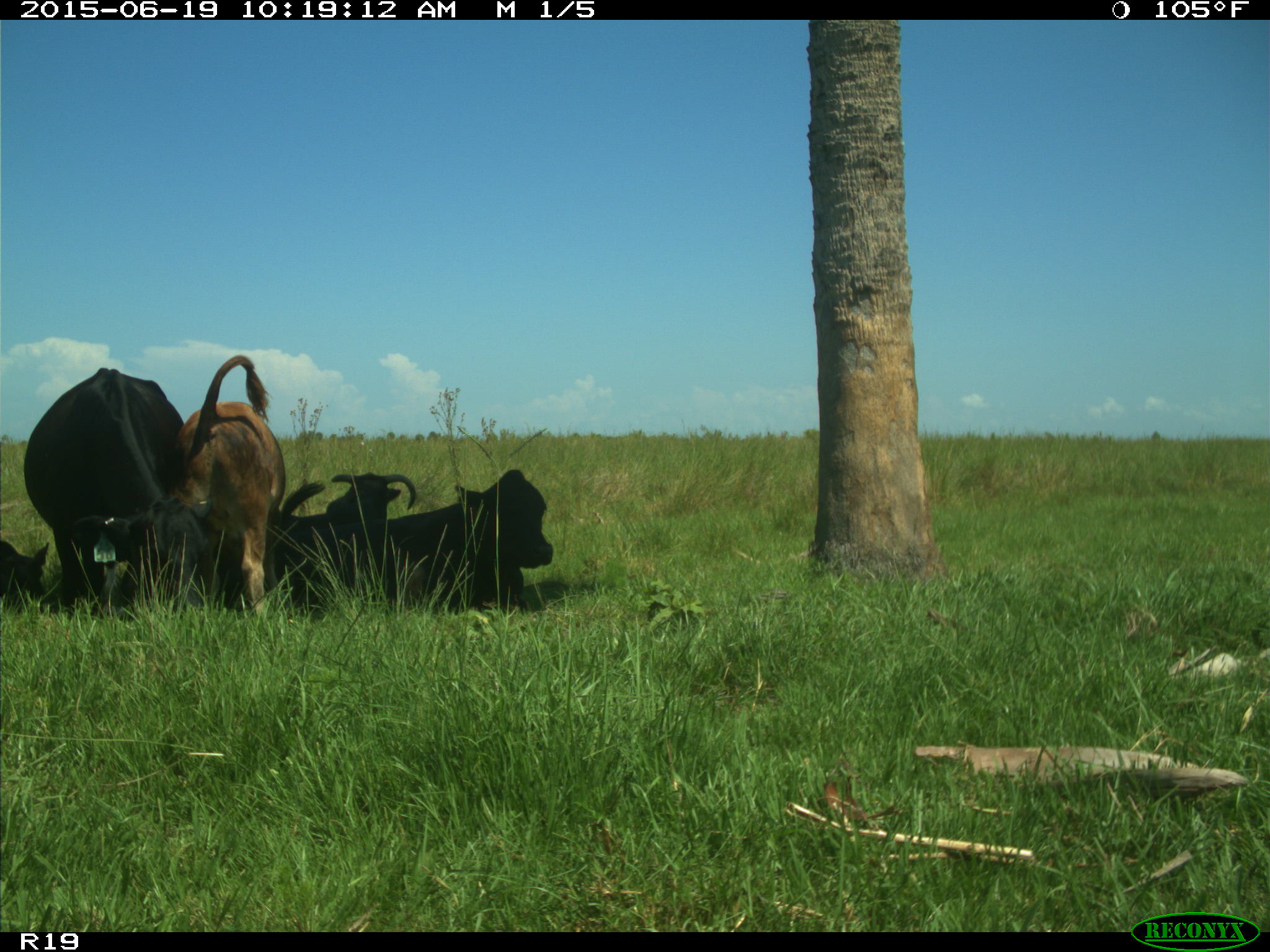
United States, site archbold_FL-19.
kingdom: Animalia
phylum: Chordata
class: Mammalia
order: Artiodactyla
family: Bovidae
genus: Bos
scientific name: Bos taurus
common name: domestic cow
Bos taurus (domestic cow).